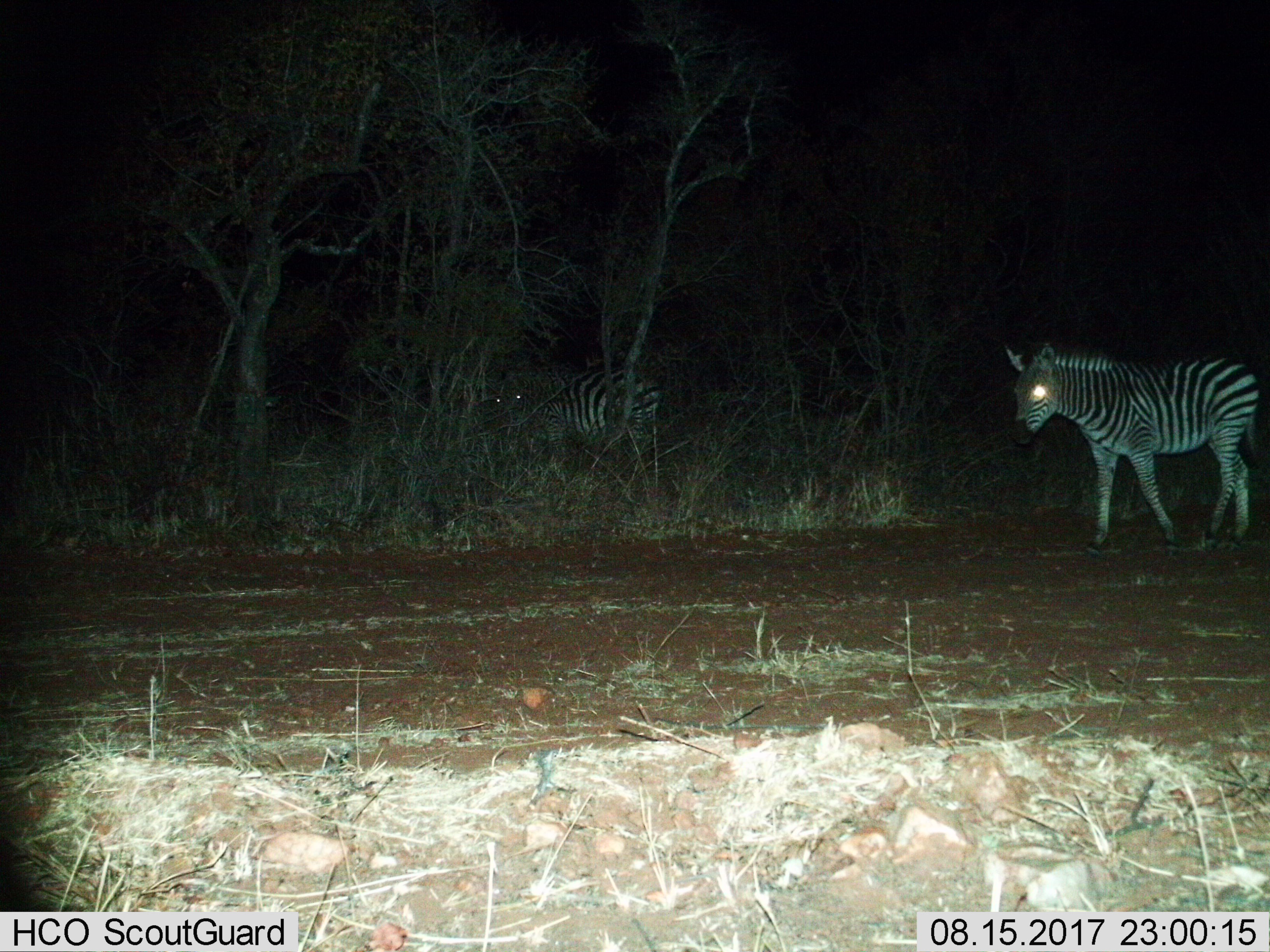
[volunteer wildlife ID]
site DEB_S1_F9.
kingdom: Animalia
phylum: Chordata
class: Mammalia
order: Perissodactyla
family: Equidae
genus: Equus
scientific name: Equus quagga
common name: plains zebra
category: zebraplains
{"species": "zebraplains (plains zebra) (Equus quagga)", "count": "2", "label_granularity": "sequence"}